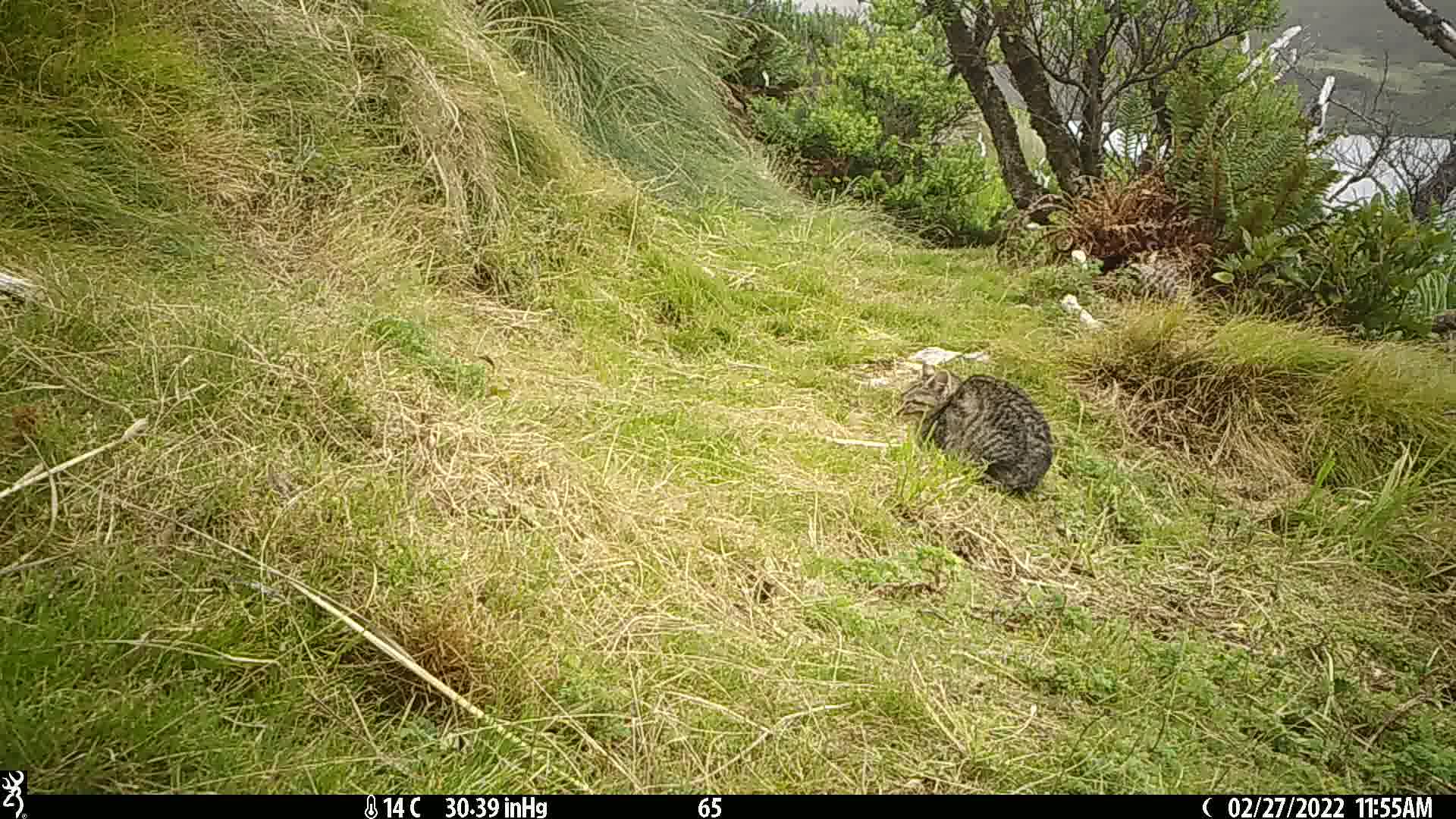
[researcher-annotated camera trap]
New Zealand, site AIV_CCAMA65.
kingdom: Animalia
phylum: Chordata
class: Mammalia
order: Carnivora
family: Felidae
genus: Felis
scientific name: Felis catus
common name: domestic cat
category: cat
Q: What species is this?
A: Cat (domestic cat) (Felis catus).